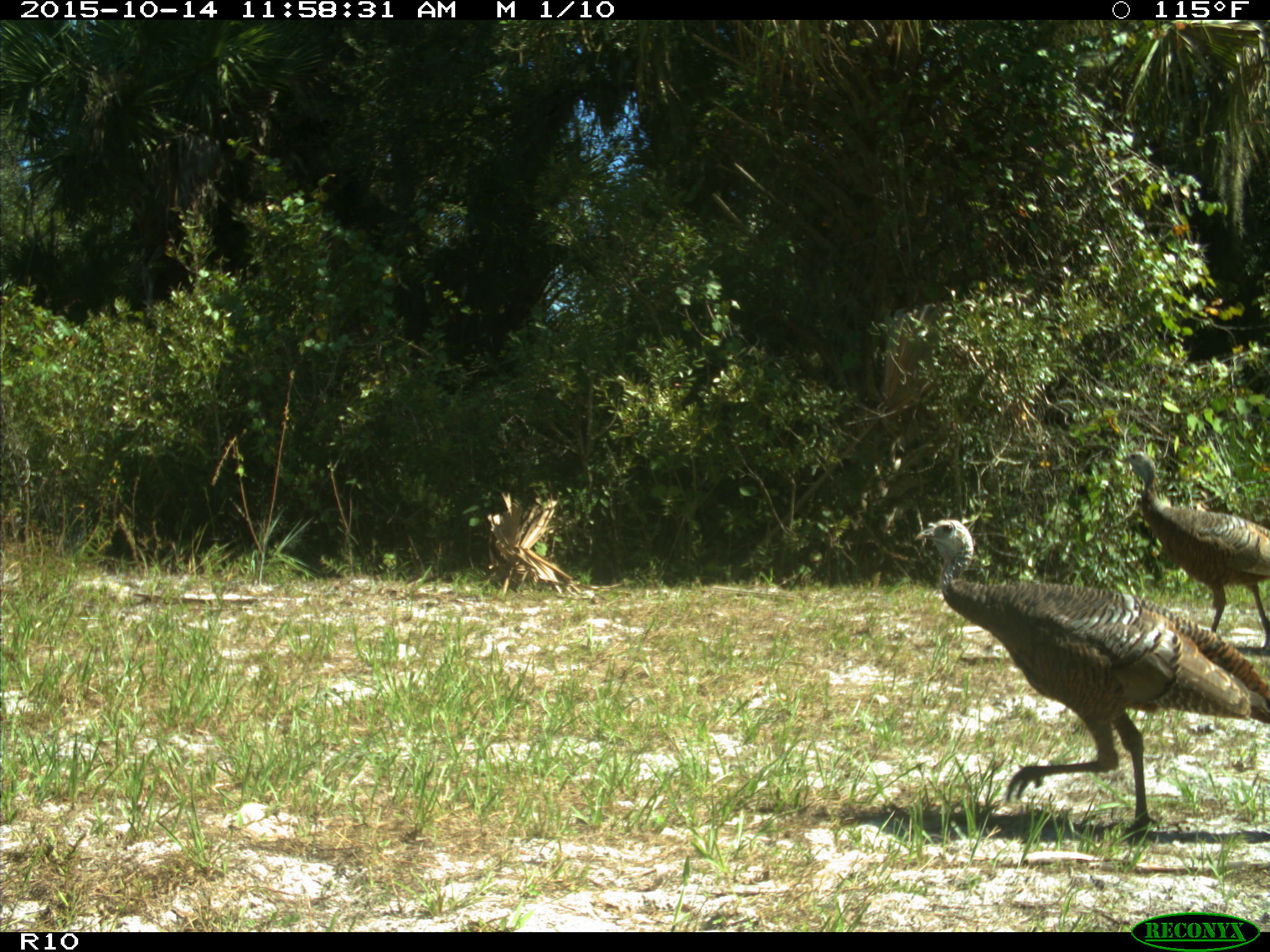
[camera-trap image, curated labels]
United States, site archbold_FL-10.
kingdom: Animalia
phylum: Chordata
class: Aves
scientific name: Aves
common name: birds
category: unidentified bird